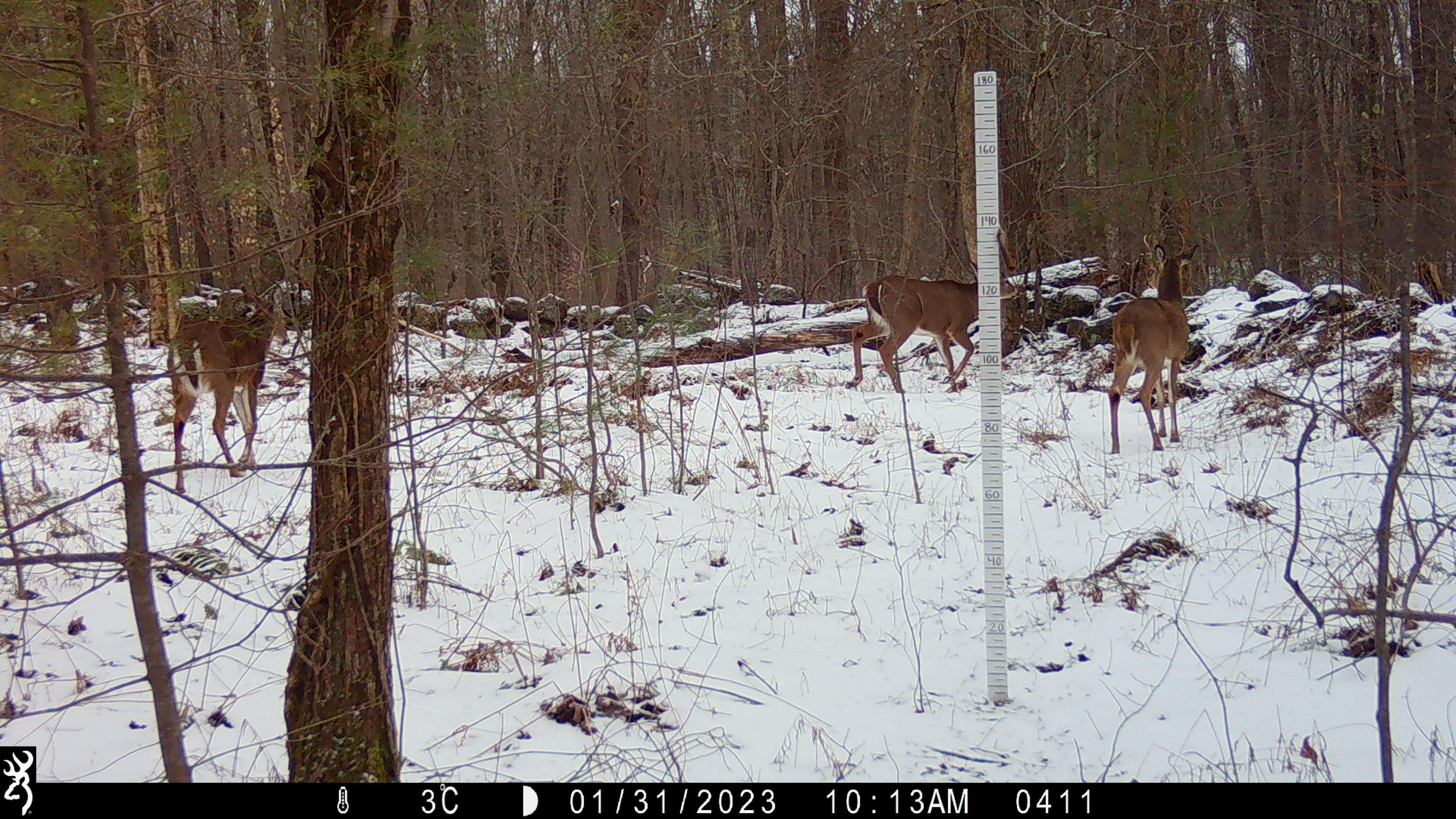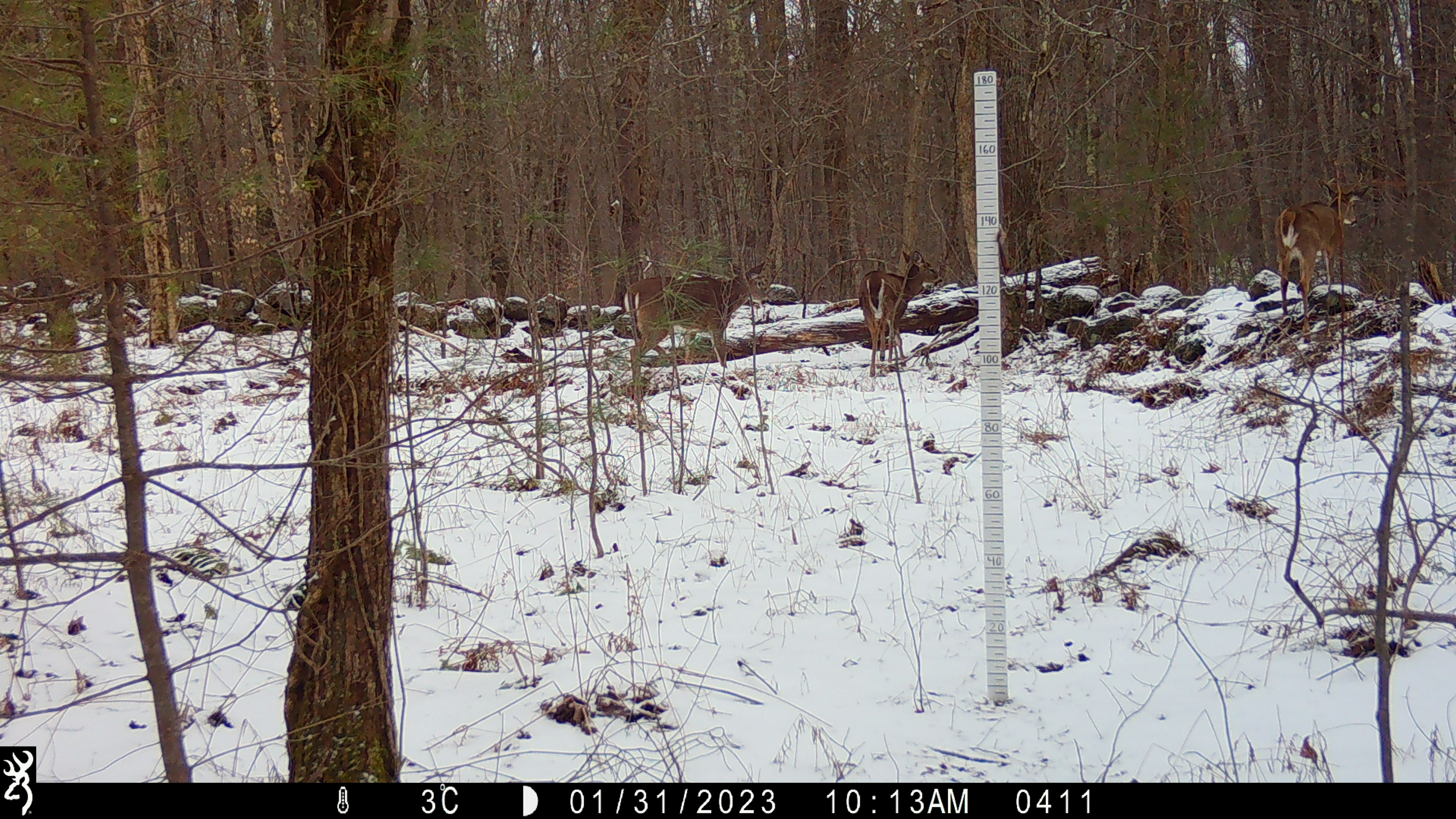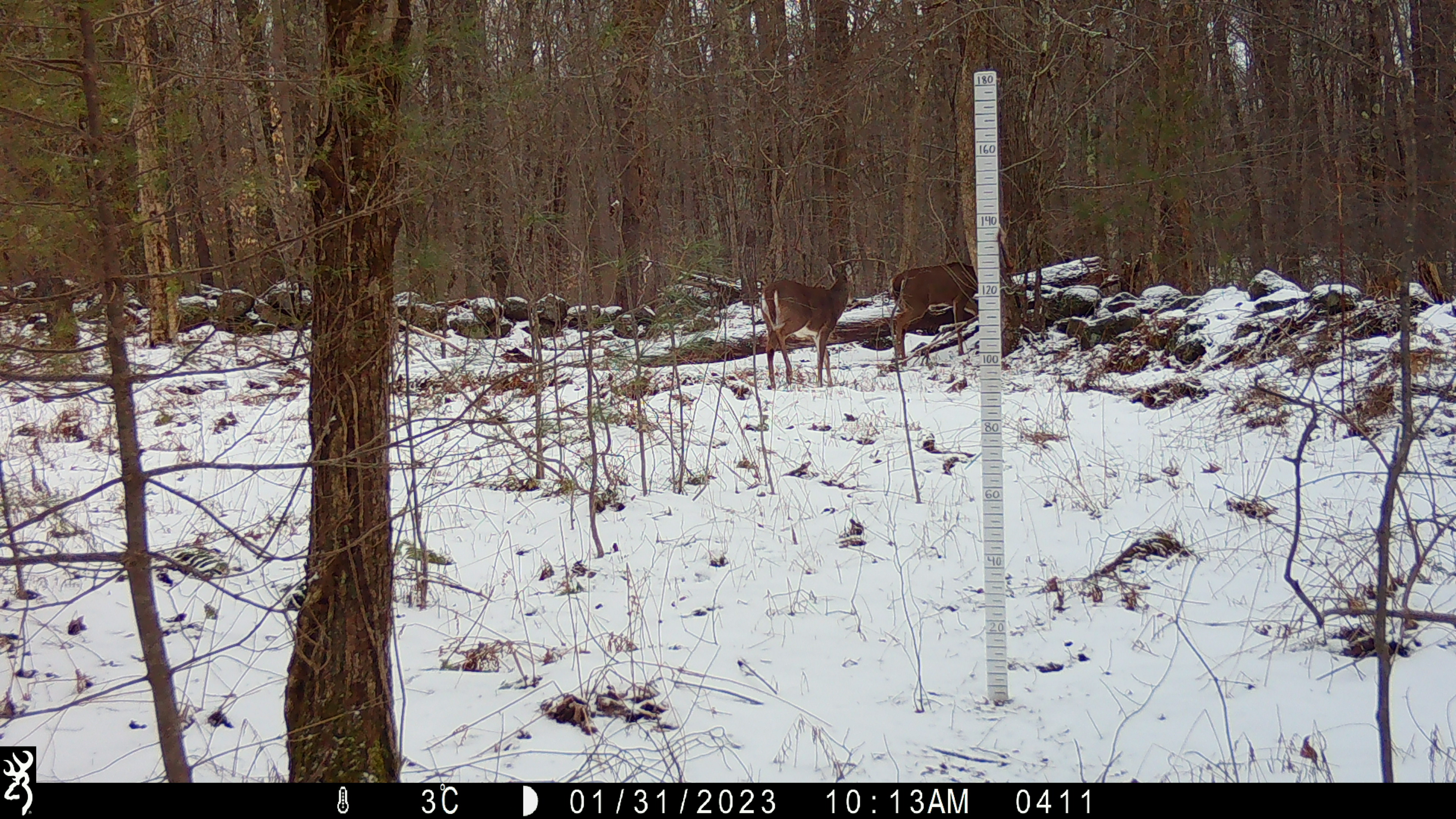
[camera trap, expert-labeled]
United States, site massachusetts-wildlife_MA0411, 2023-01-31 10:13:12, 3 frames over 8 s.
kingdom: Animalia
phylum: Chordata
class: Mammalia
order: Artiodactyla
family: Cervidae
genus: Odocoileus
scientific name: Odocoileus virginianus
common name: white-tailed deer